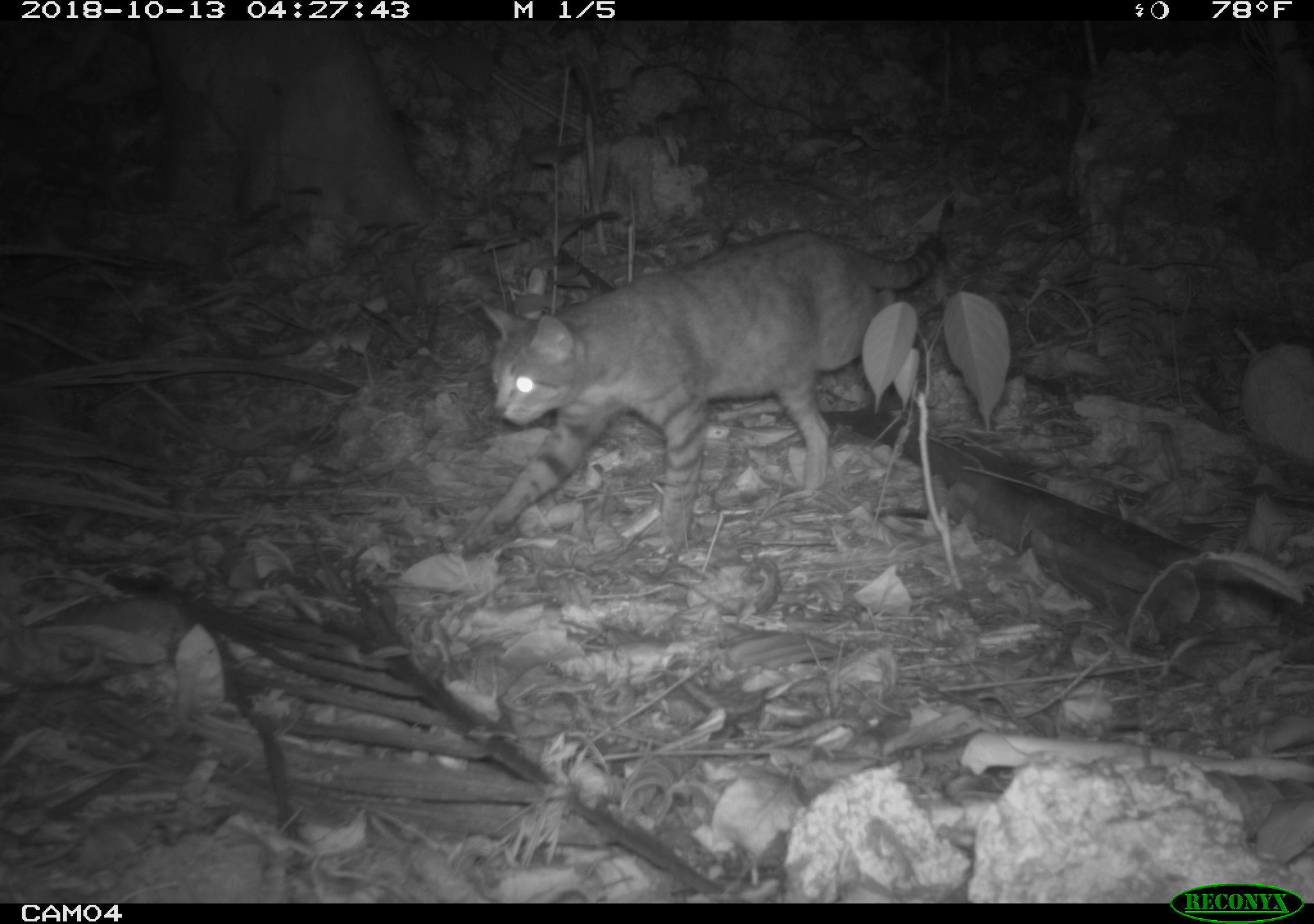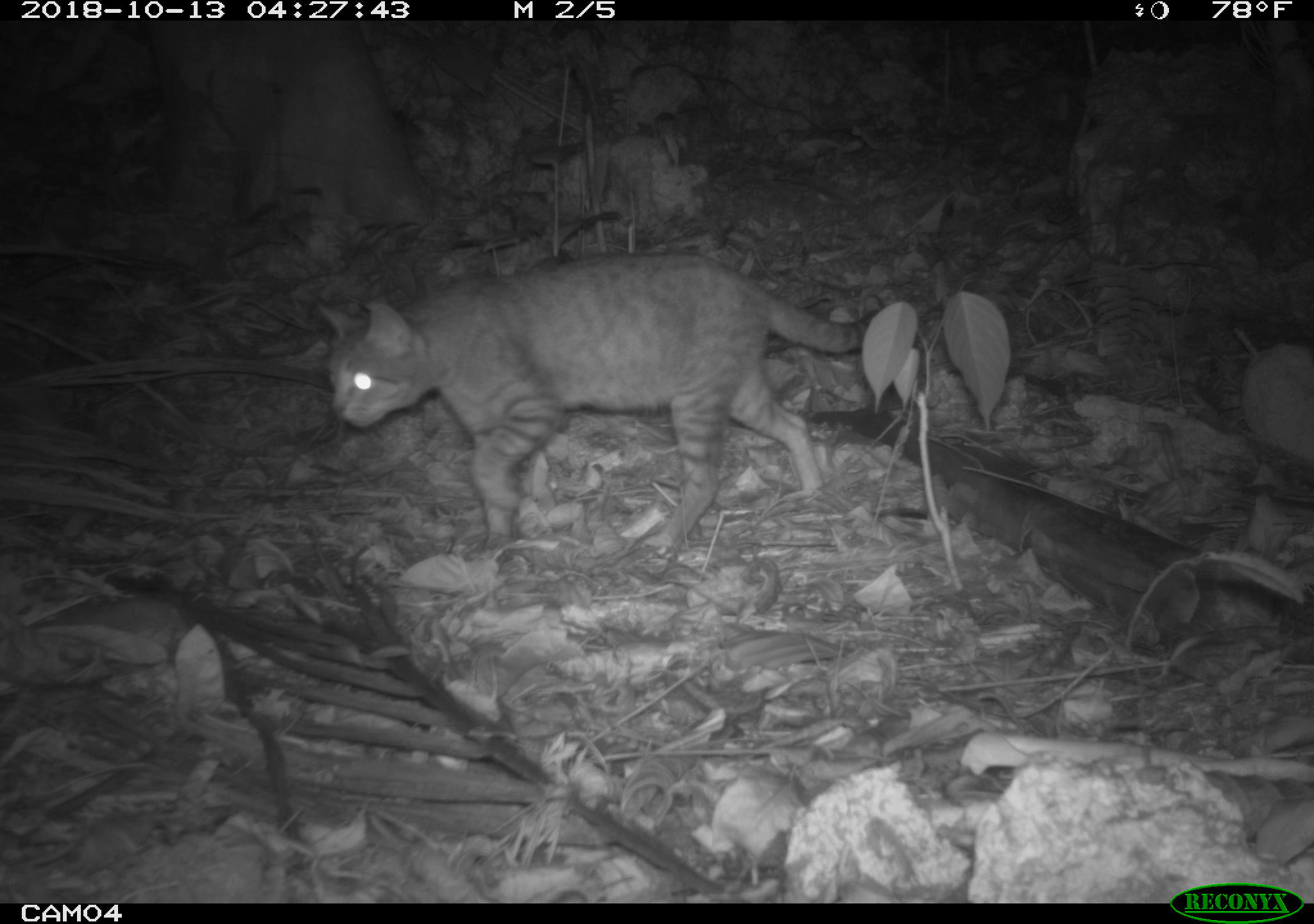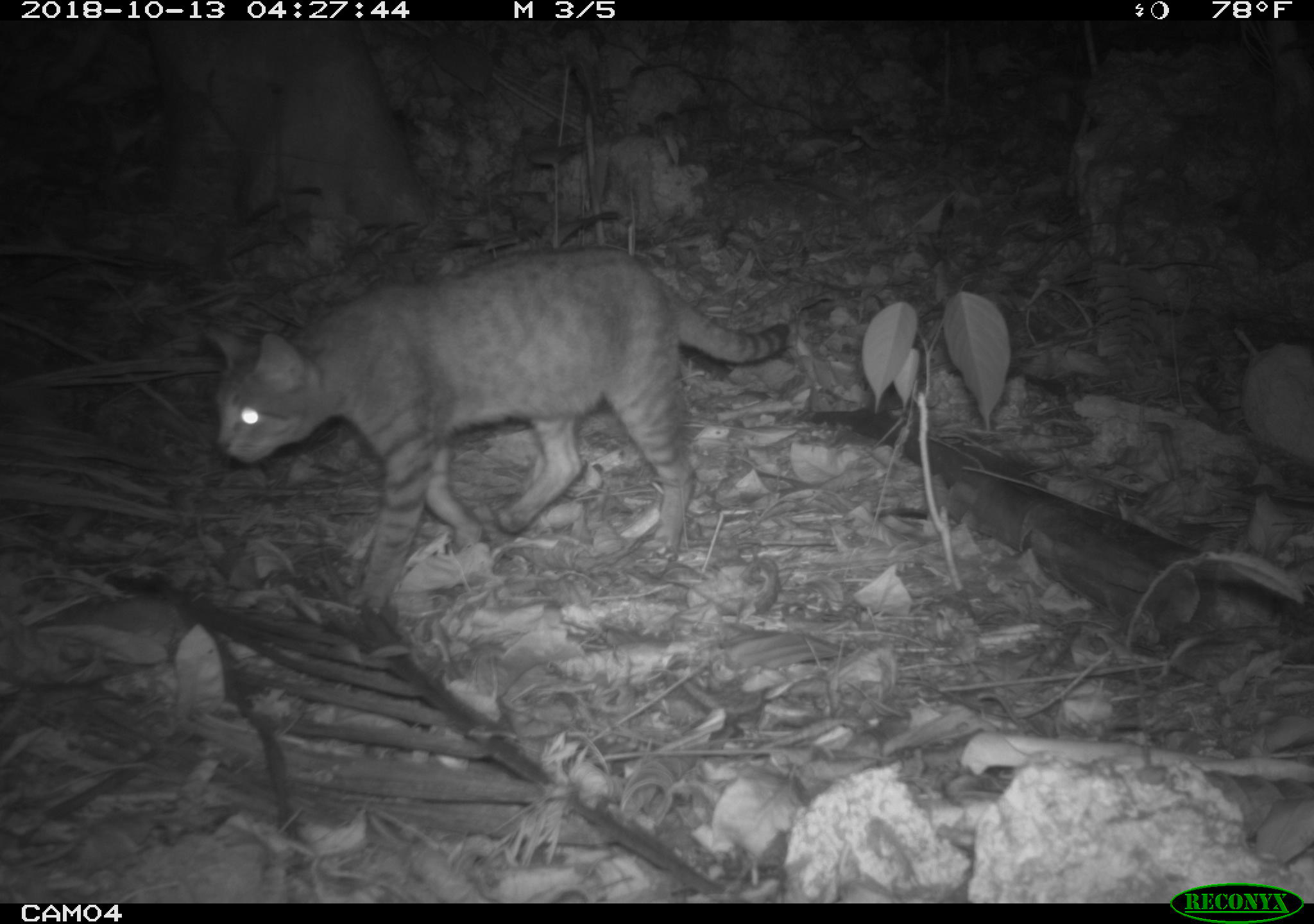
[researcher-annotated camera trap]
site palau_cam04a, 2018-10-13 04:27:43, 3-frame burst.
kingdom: Animalia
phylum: Chordata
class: Mammalia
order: Carnivora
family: Felidae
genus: Felis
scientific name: Felis catus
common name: cat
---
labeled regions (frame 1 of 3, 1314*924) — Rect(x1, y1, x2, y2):
cat: Rect(453, 220, 948, 552)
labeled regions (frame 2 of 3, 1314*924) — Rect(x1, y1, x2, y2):
cat: Rect(308, 254, 870, 561)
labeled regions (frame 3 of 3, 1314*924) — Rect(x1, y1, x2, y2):
cat: Rect(195, 247, 794, 638)